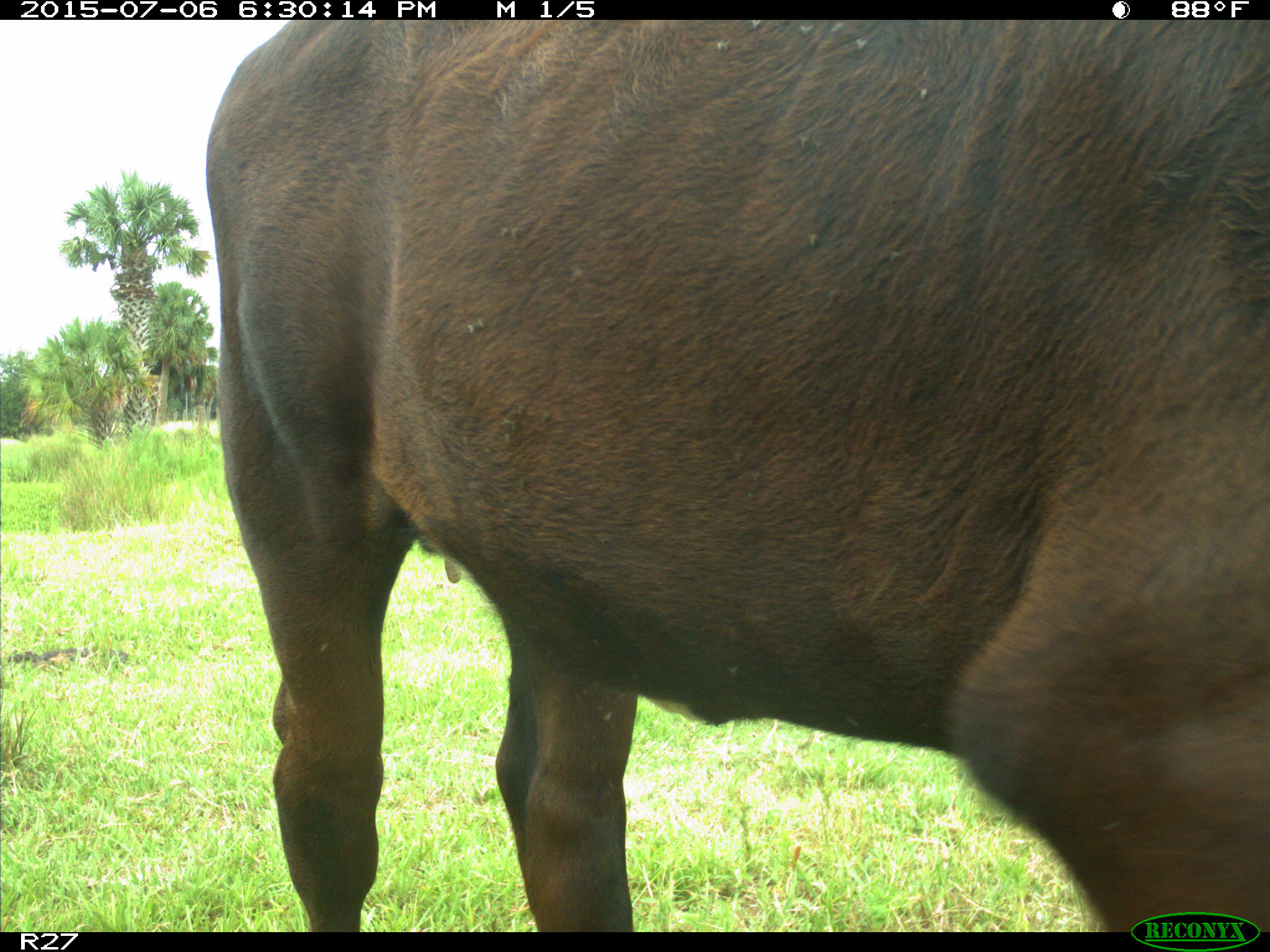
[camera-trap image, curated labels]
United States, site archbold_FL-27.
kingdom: Animalia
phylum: Chordata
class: Mammalia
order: Artiodactyla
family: Bovidae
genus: Bos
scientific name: Bos taurus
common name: domestic cow